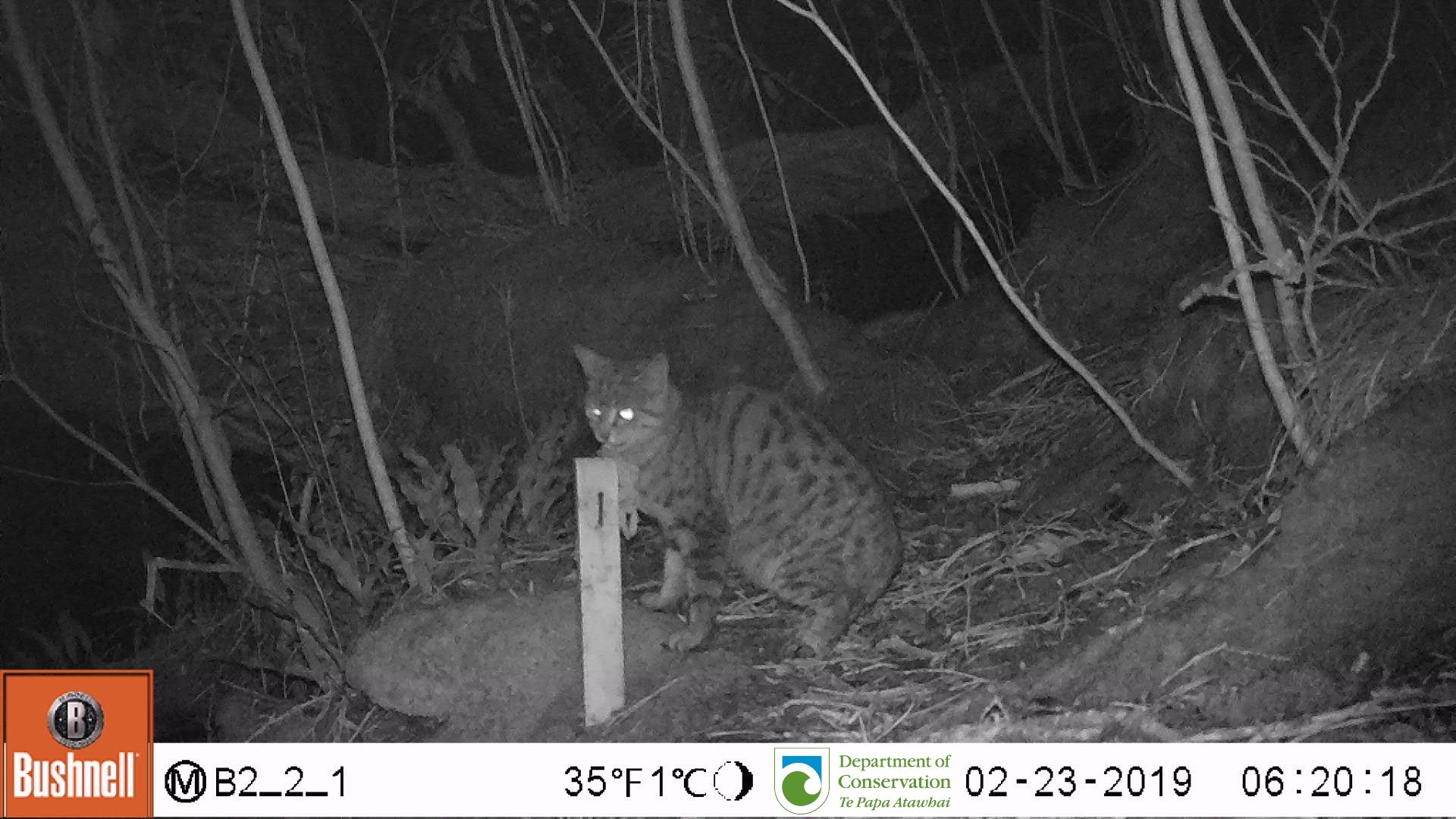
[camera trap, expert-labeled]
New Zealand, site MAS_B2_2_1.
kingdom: Animalia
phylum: Chordata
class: Mammalia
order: Carnivora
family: Felidae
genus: Felis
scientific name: Felis catus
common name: domestic cat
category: cat